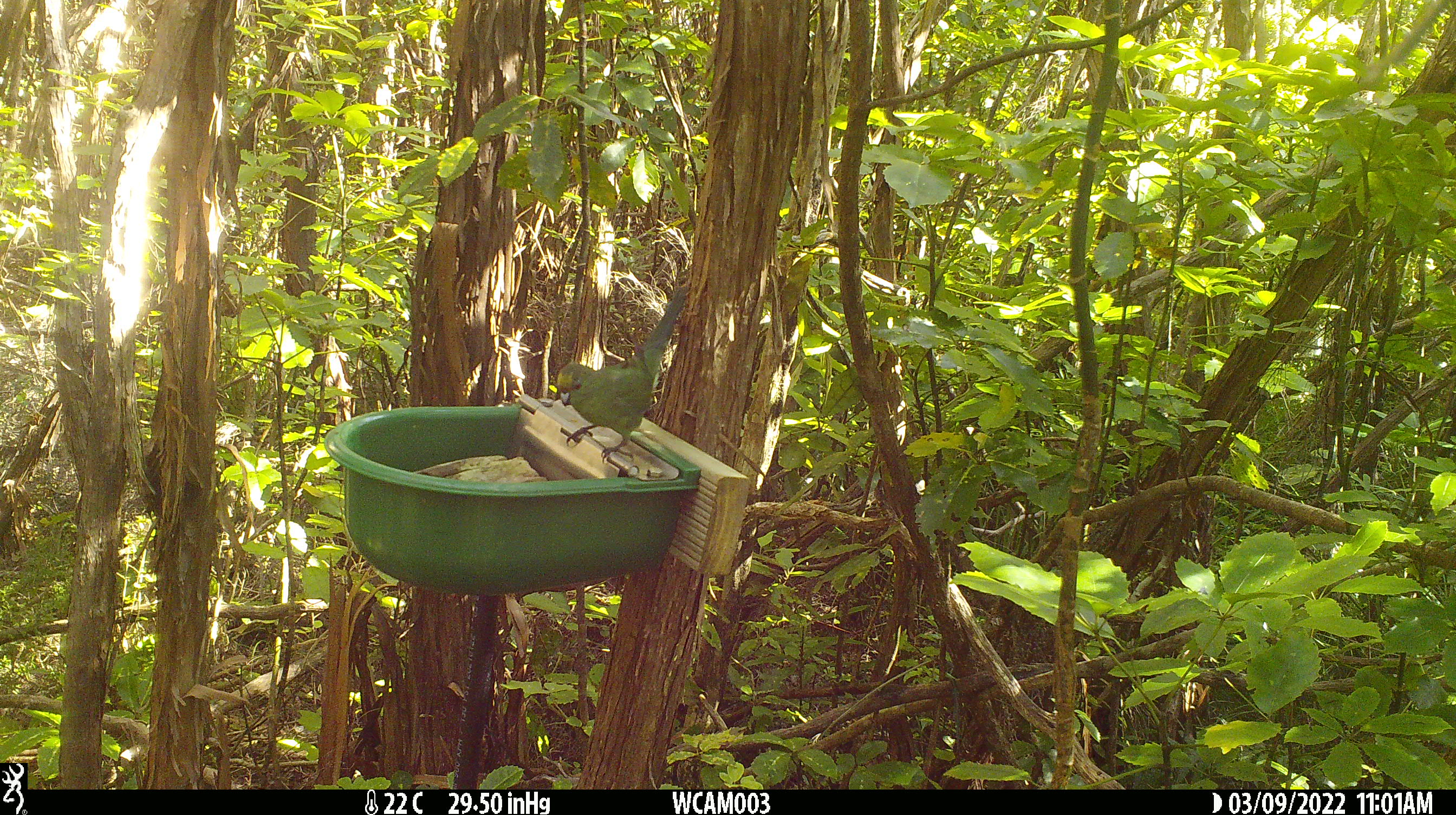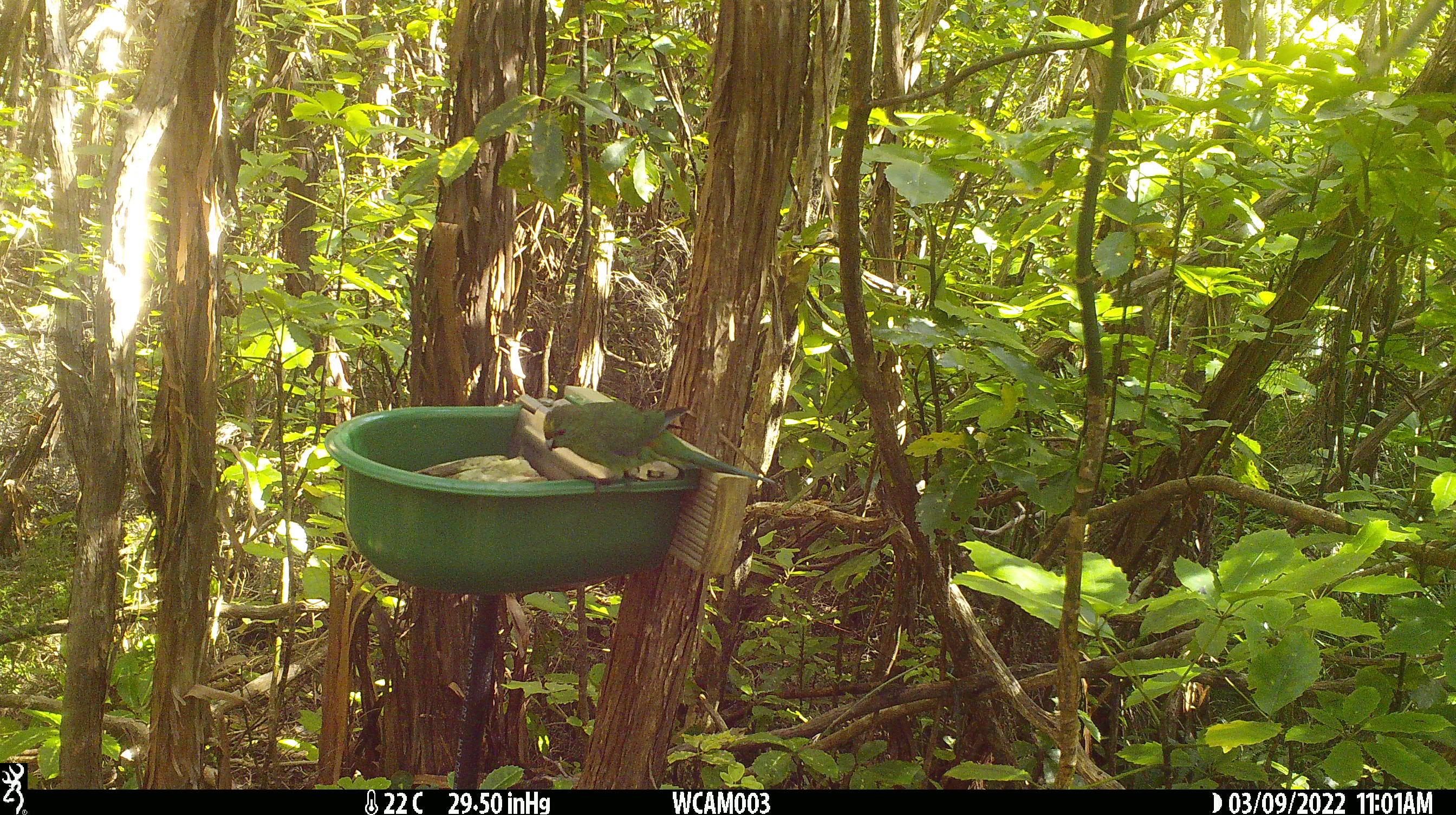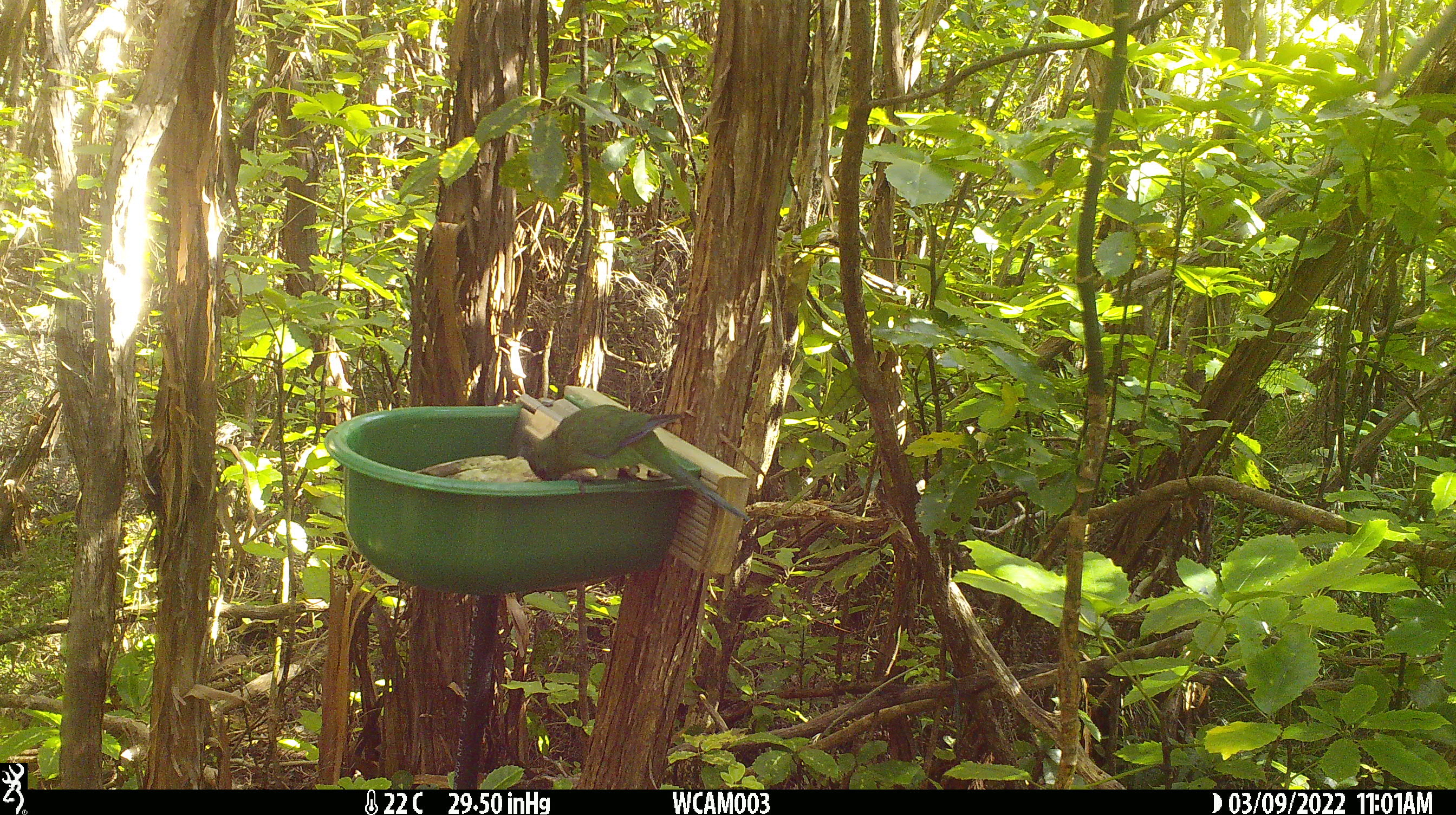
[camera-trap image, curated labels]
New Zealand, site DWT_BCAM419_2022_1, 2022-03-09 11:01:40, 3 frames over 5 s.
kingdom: Animalia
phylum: Chordata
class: Aves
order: Psittaciformes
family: Psittaculidae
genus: Cyanoramphus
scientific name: Cyanoramphus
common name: parakeet